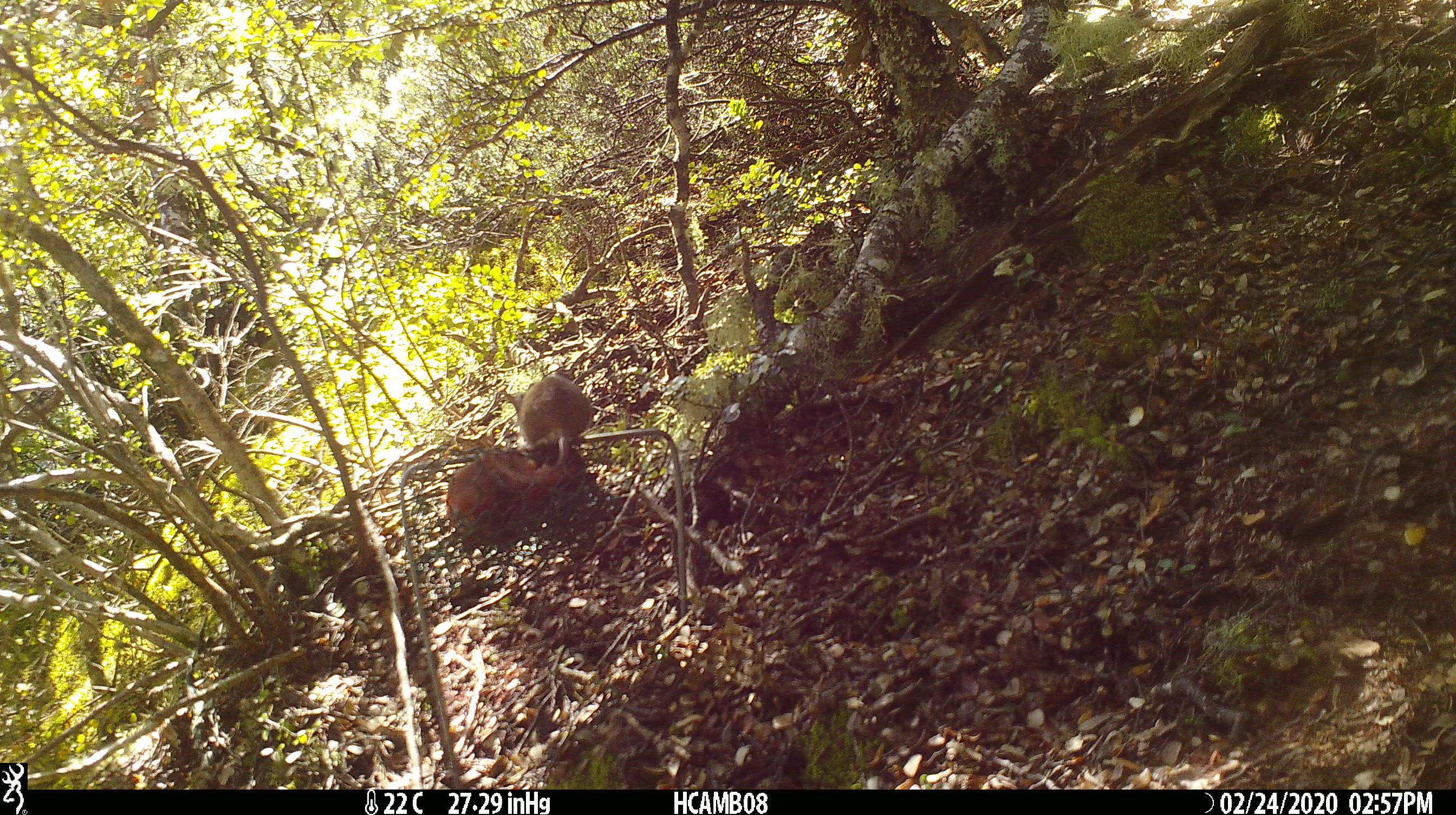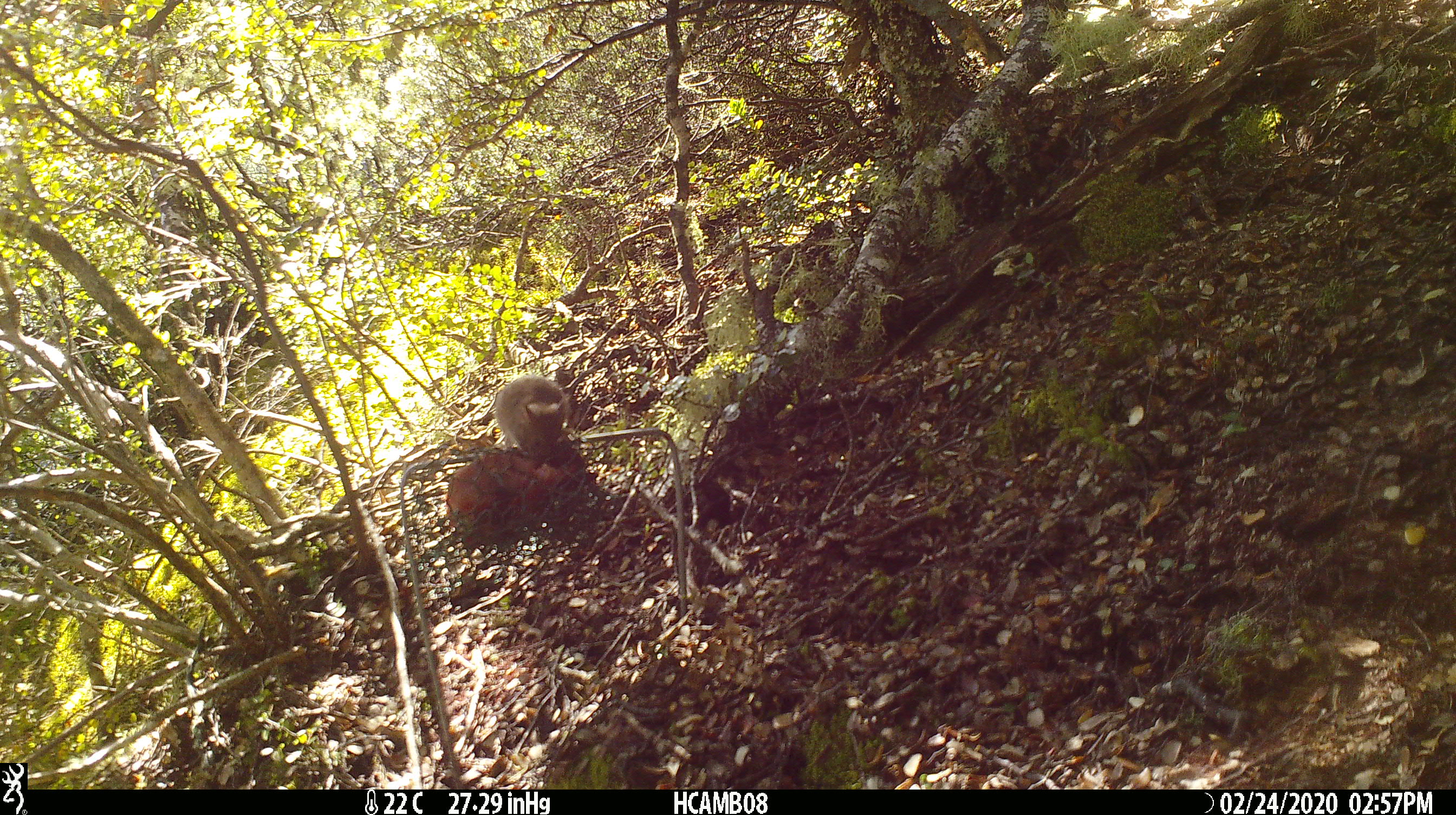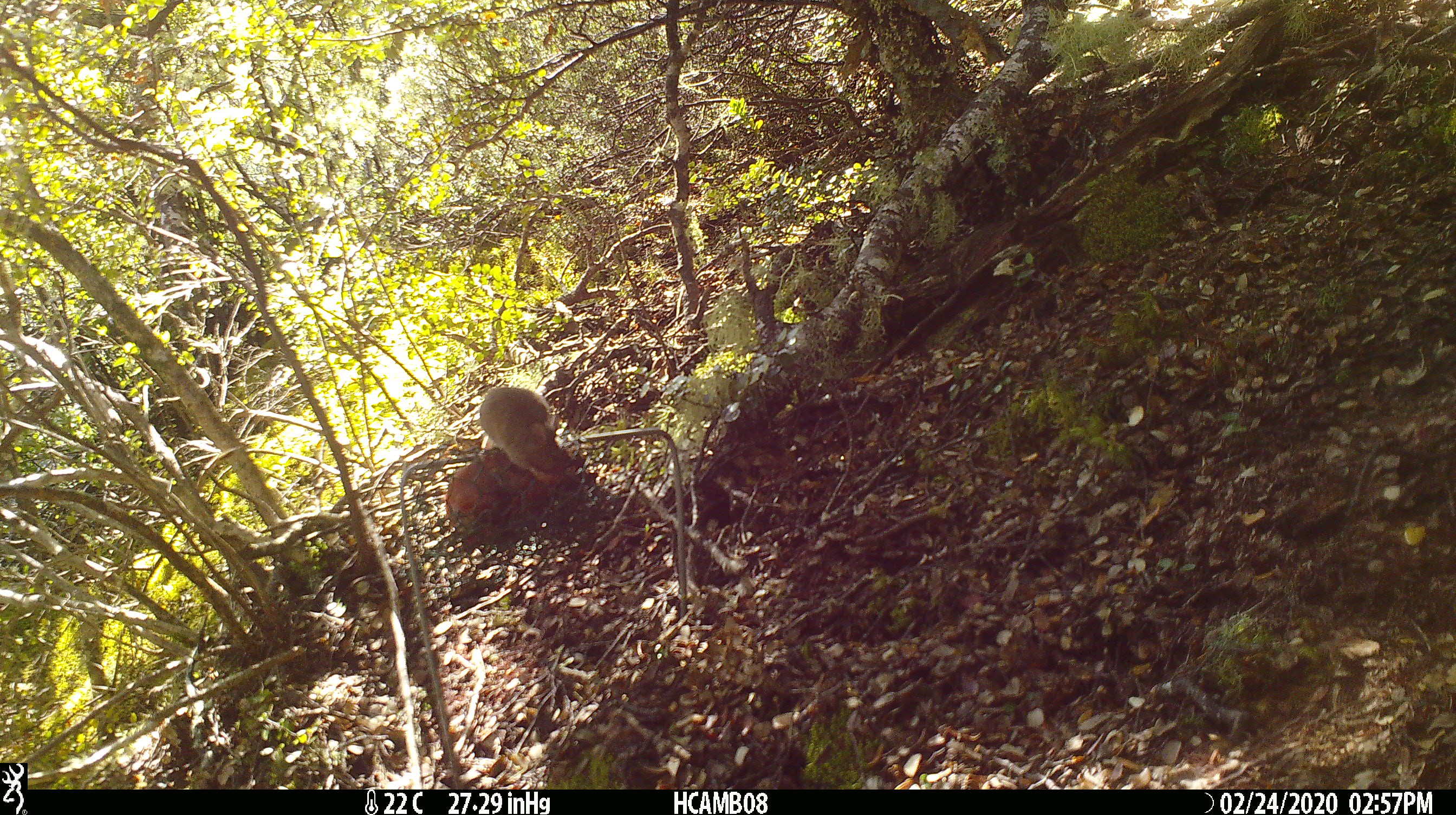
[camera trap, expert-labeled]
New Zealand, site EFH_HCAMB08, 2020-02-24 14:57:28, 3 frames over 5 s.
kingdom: Animalia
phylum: Chordata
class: Mammalia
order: Rodentia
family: Muridae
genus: Mus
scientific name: Mus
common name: mouse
Mouse (Mus).